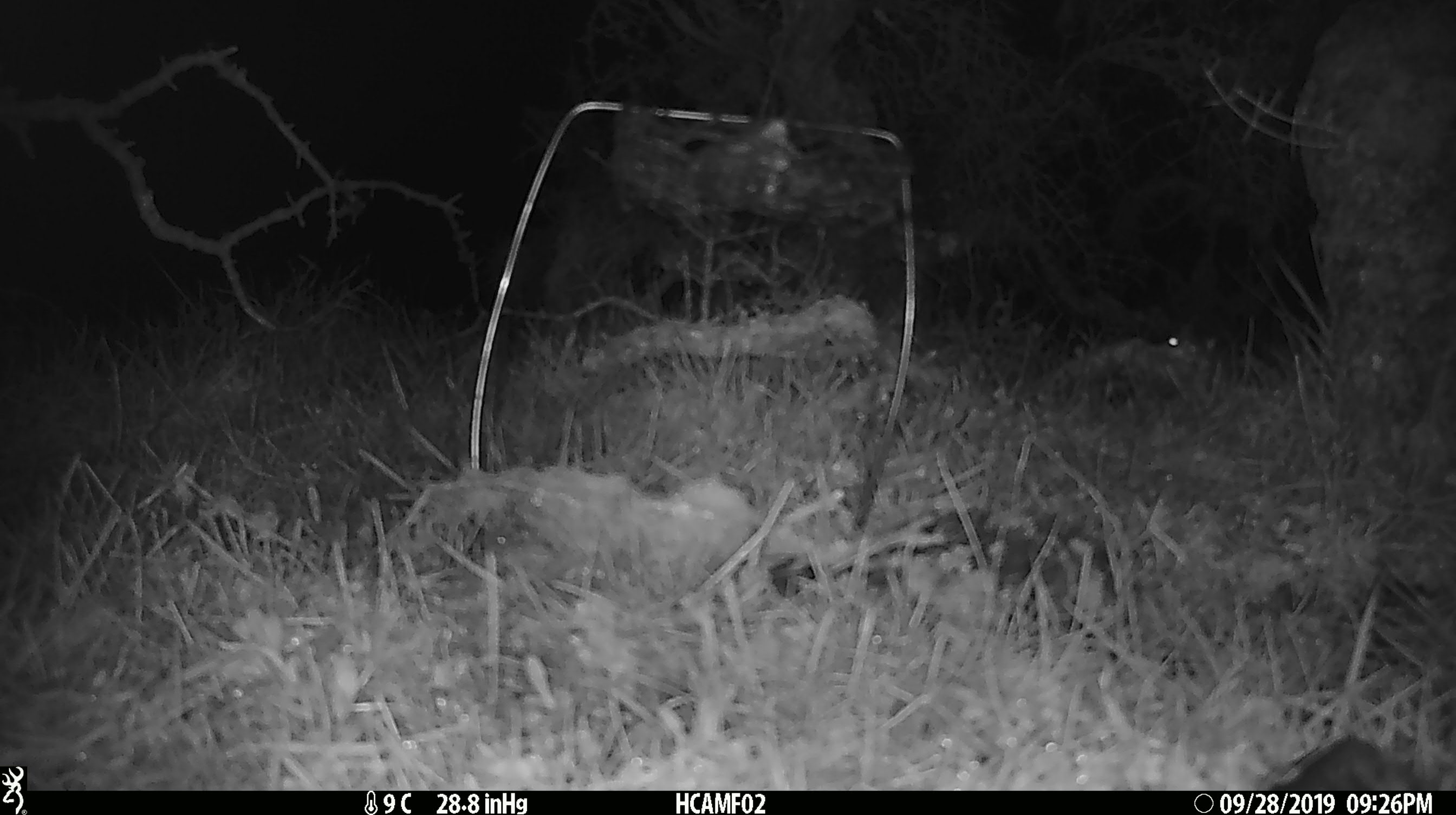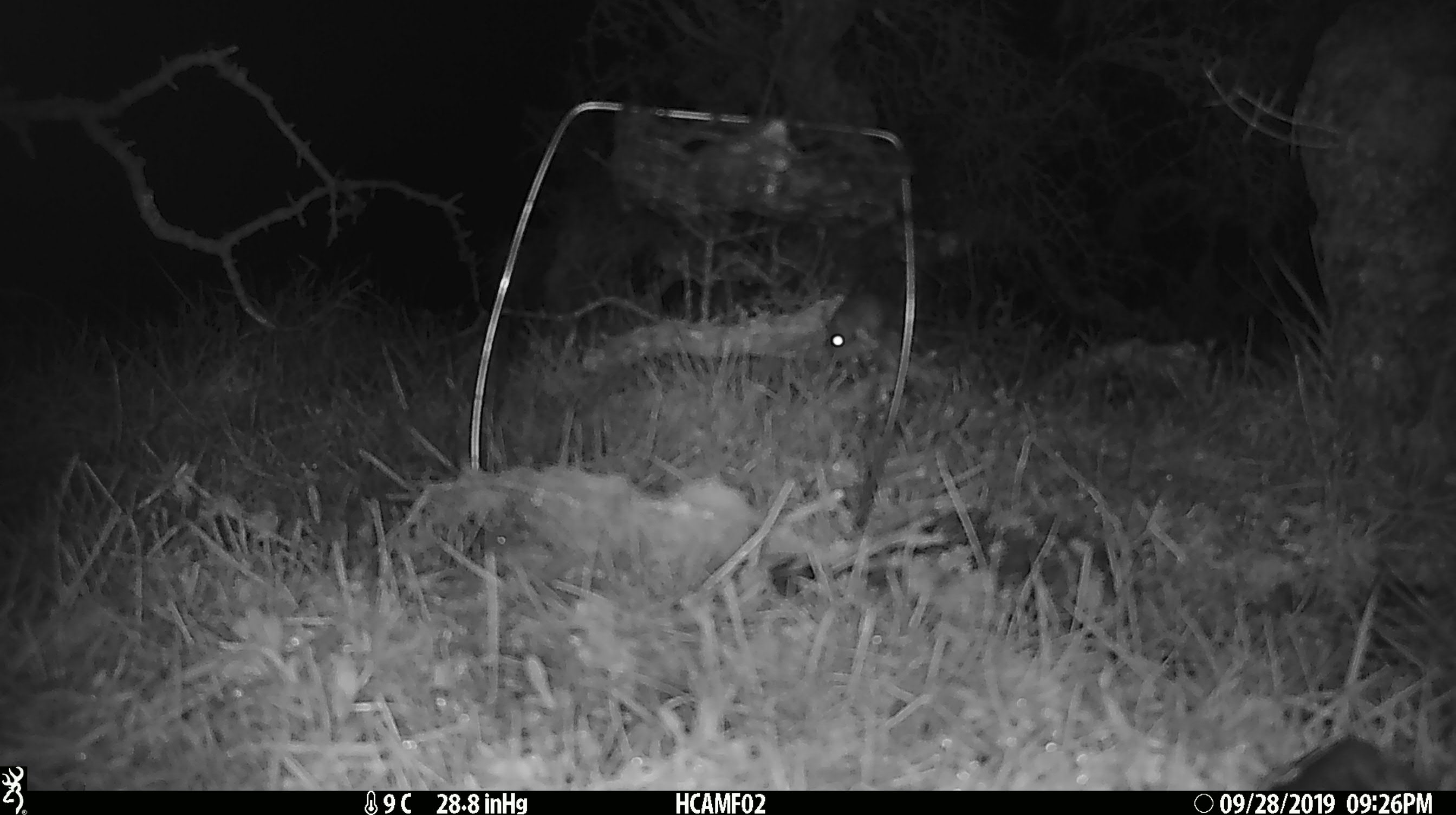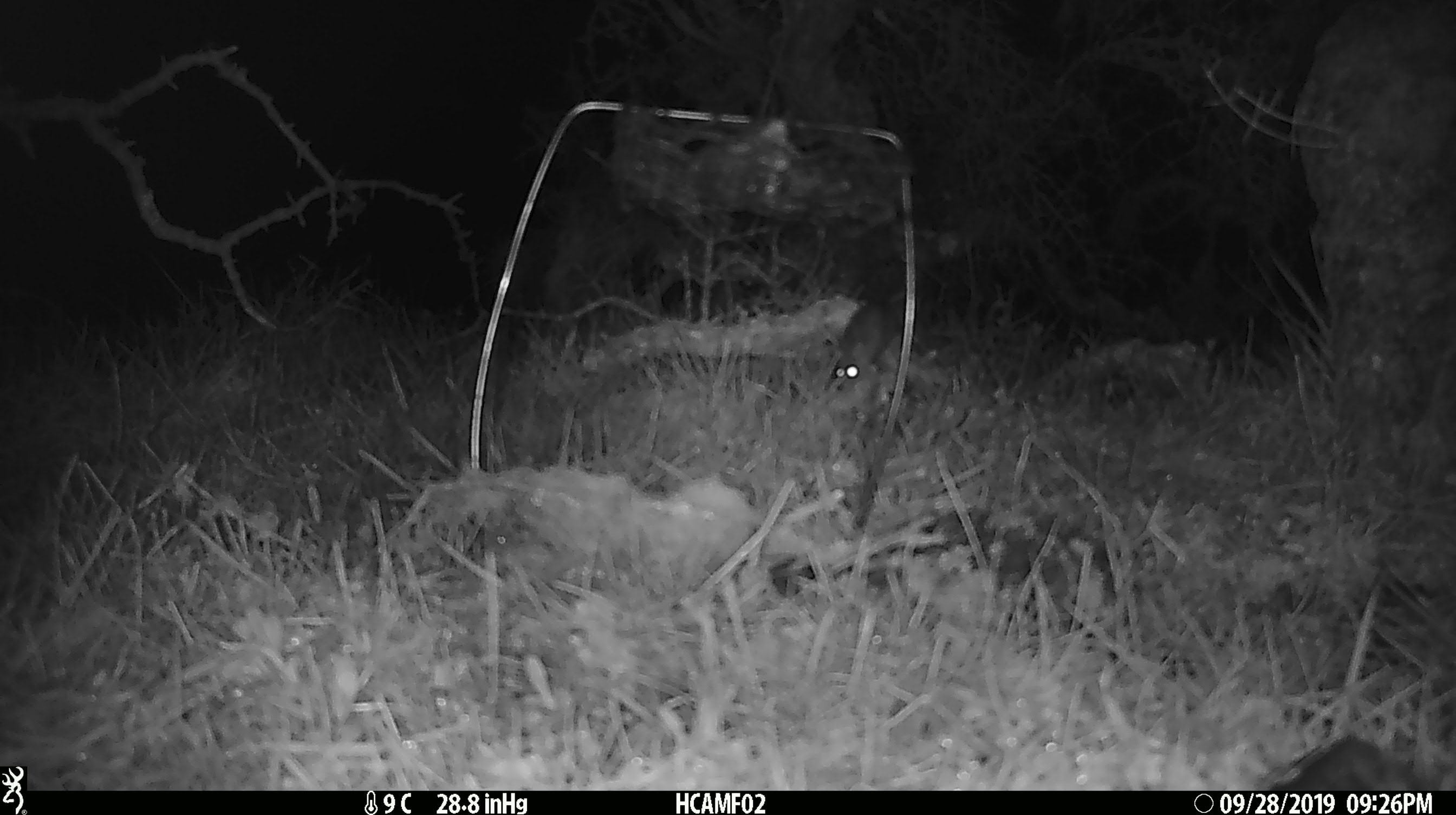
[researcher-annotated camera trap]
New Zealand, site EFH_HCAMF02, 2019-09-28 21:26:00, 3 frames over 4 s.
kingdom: Animalia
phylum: Chordata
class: Mammalia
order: Rodentia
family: Muridae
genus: Mus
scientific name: Mus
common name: mouse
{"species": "mouse (Mus)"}